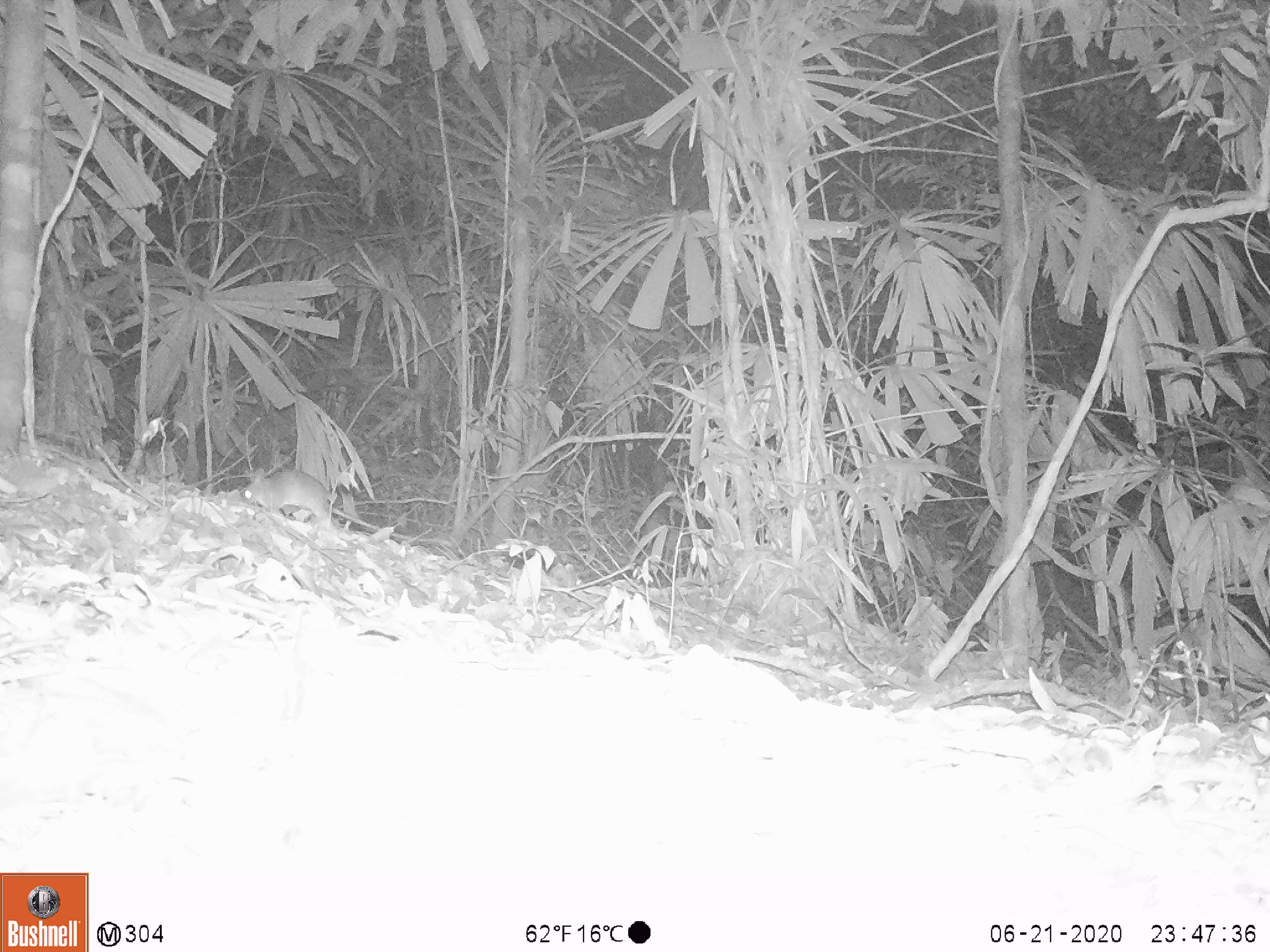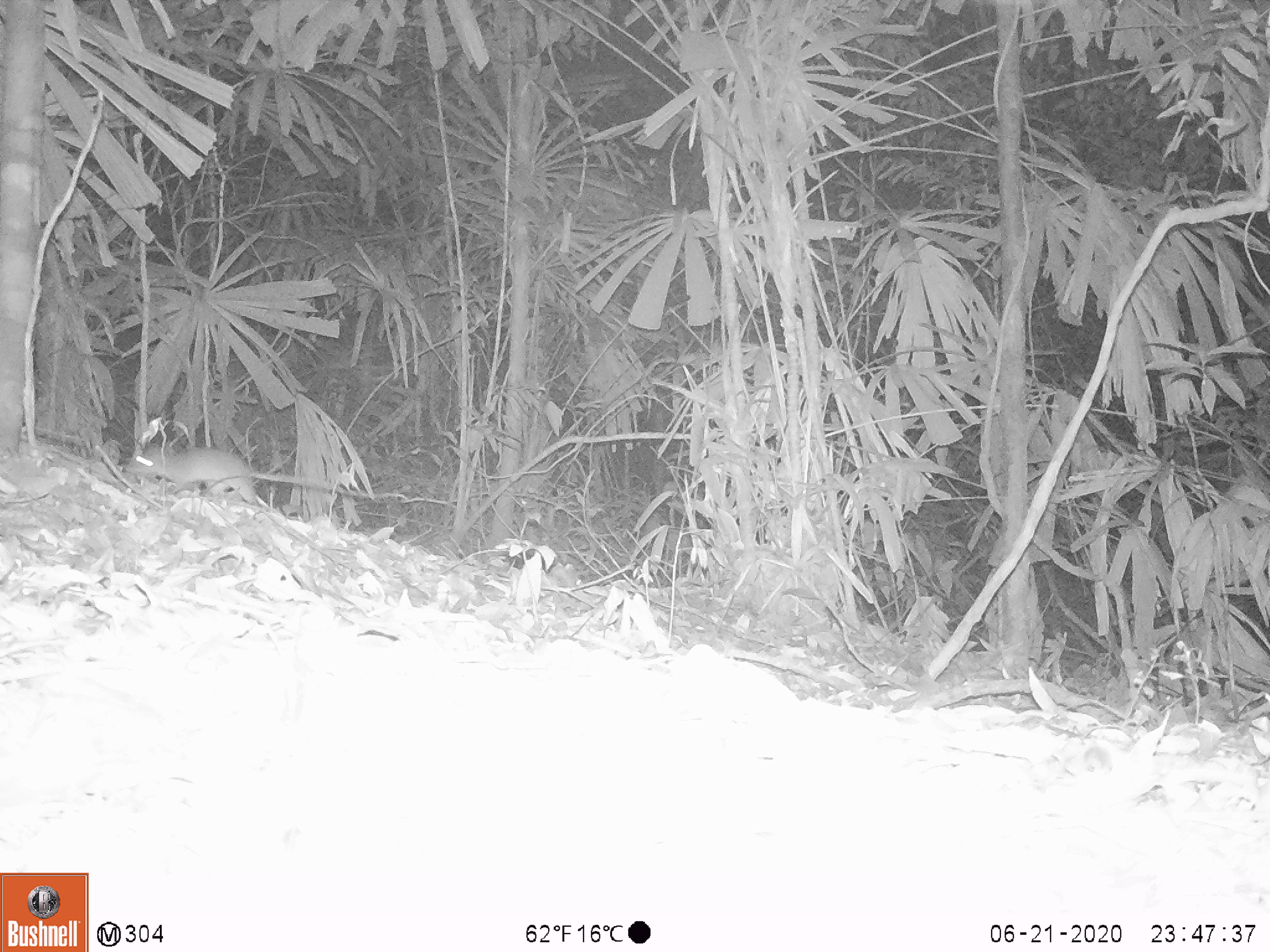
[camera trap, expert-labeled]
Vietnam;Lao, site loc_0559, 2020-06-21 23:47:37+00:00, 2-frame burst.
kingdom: Animalia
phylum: Chordata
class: Mammalia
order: Rodentia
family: Muridae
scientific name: Muridae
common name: old-world mice and rats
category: unidentified murid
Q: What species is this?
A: Unidentified murid (old-world mice and rats) (Muridae).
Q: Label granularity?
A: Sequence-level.